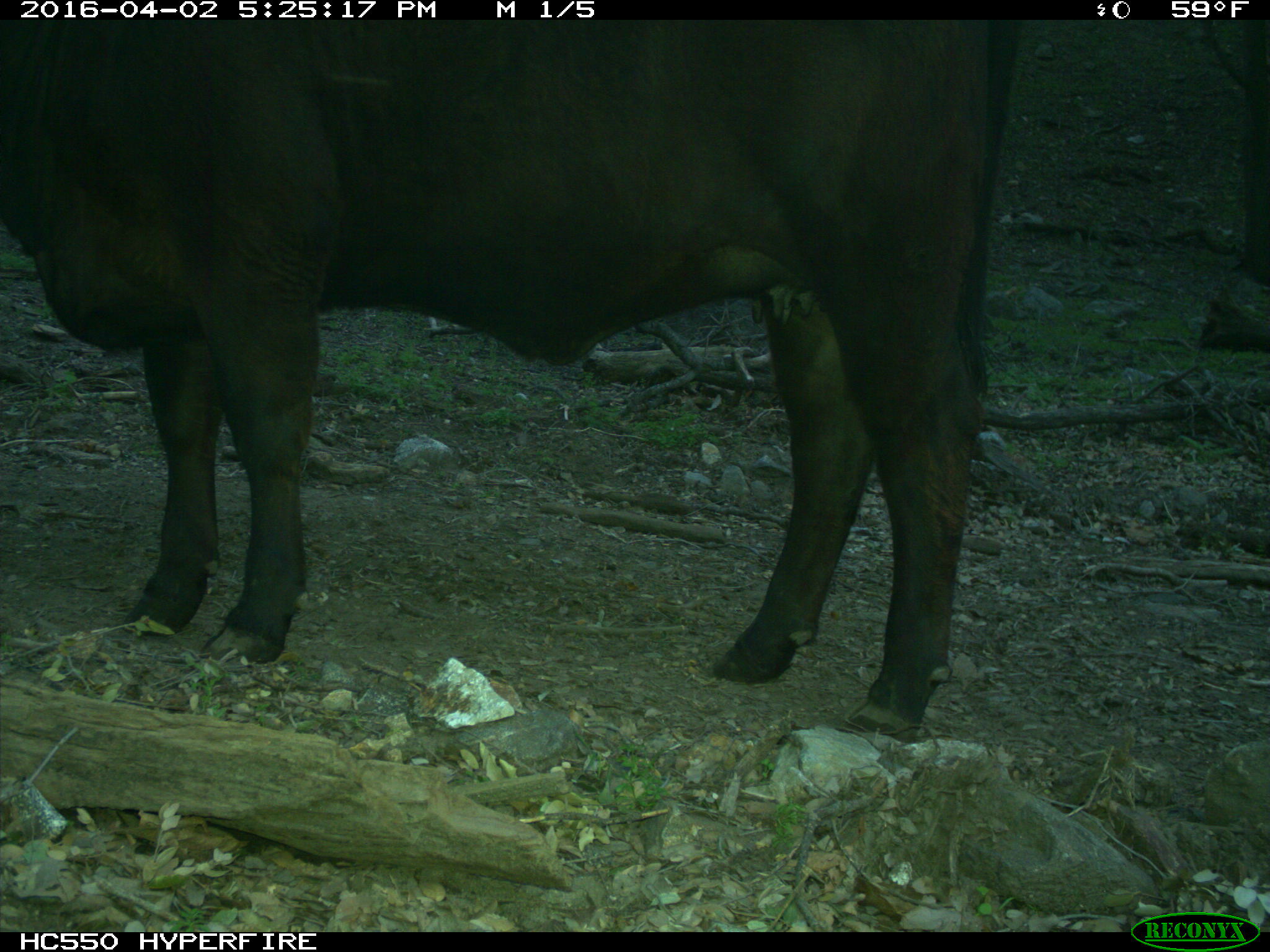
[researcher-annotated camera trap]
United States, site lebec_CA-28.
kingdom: Animalia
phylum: Chordata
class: Mammalia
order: Artiodactyla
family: Bovidae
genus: Bos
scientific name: Bos taurus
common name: domestic cow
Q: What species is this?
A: Bos taurus (domestic cow).